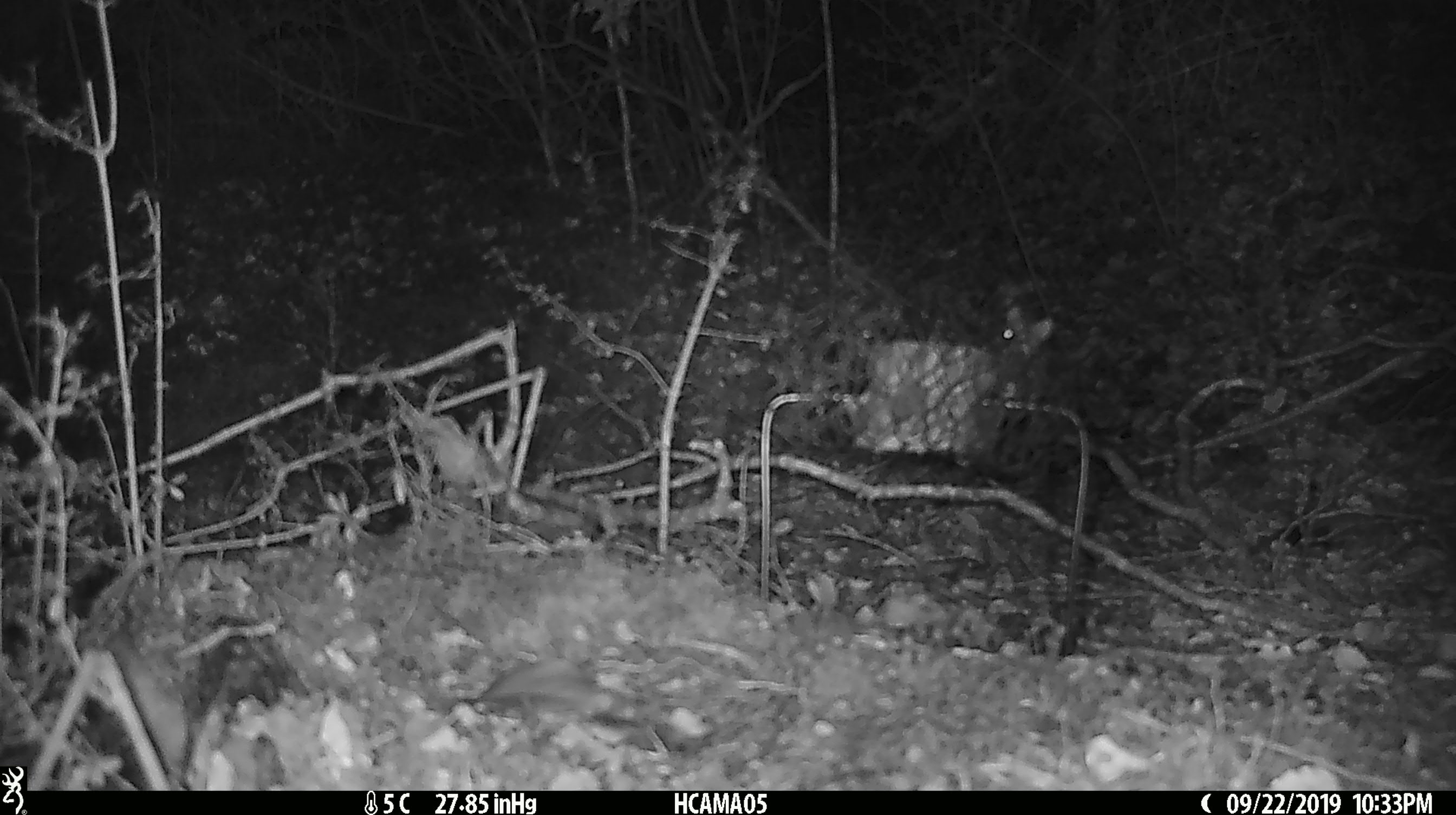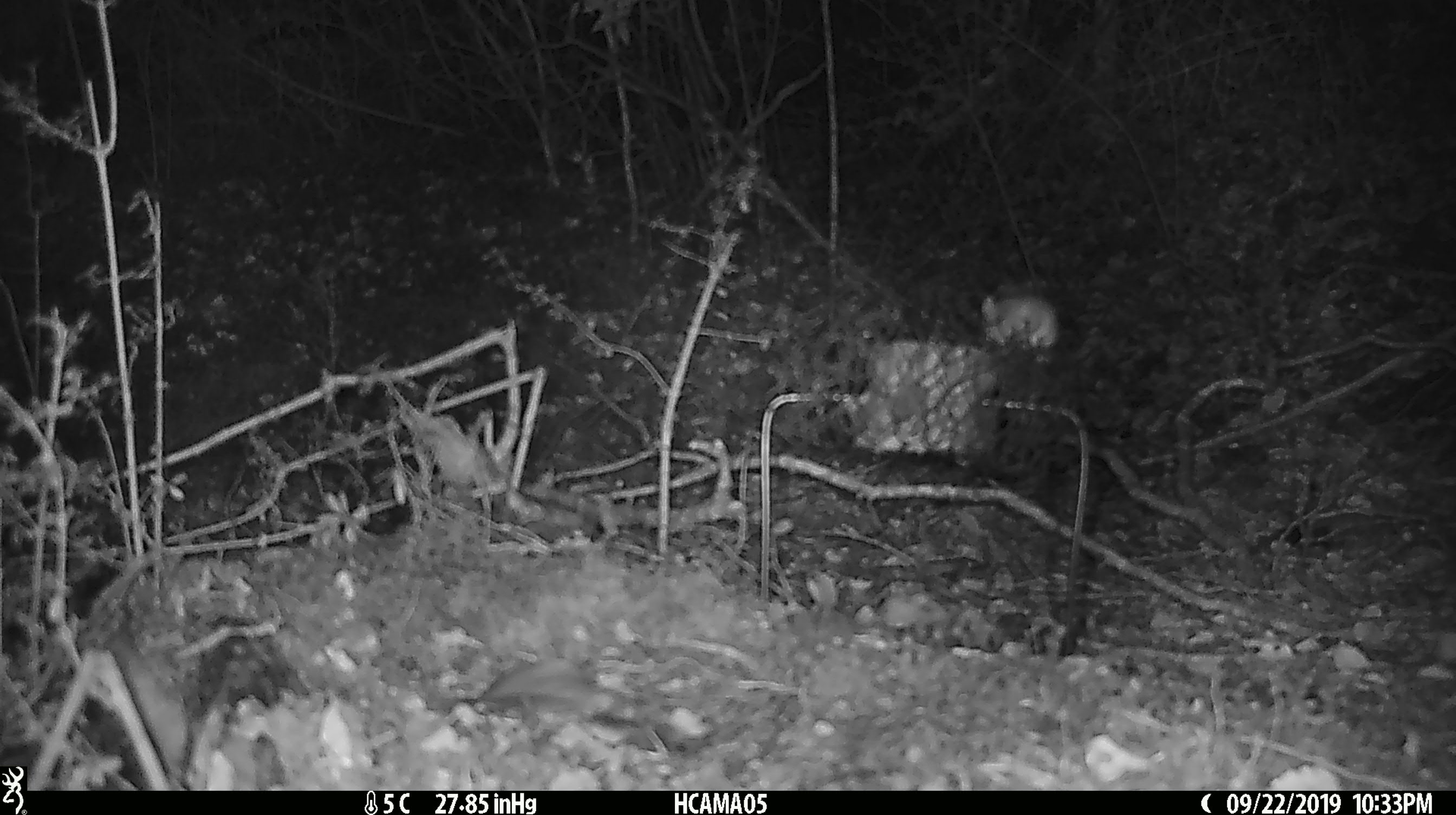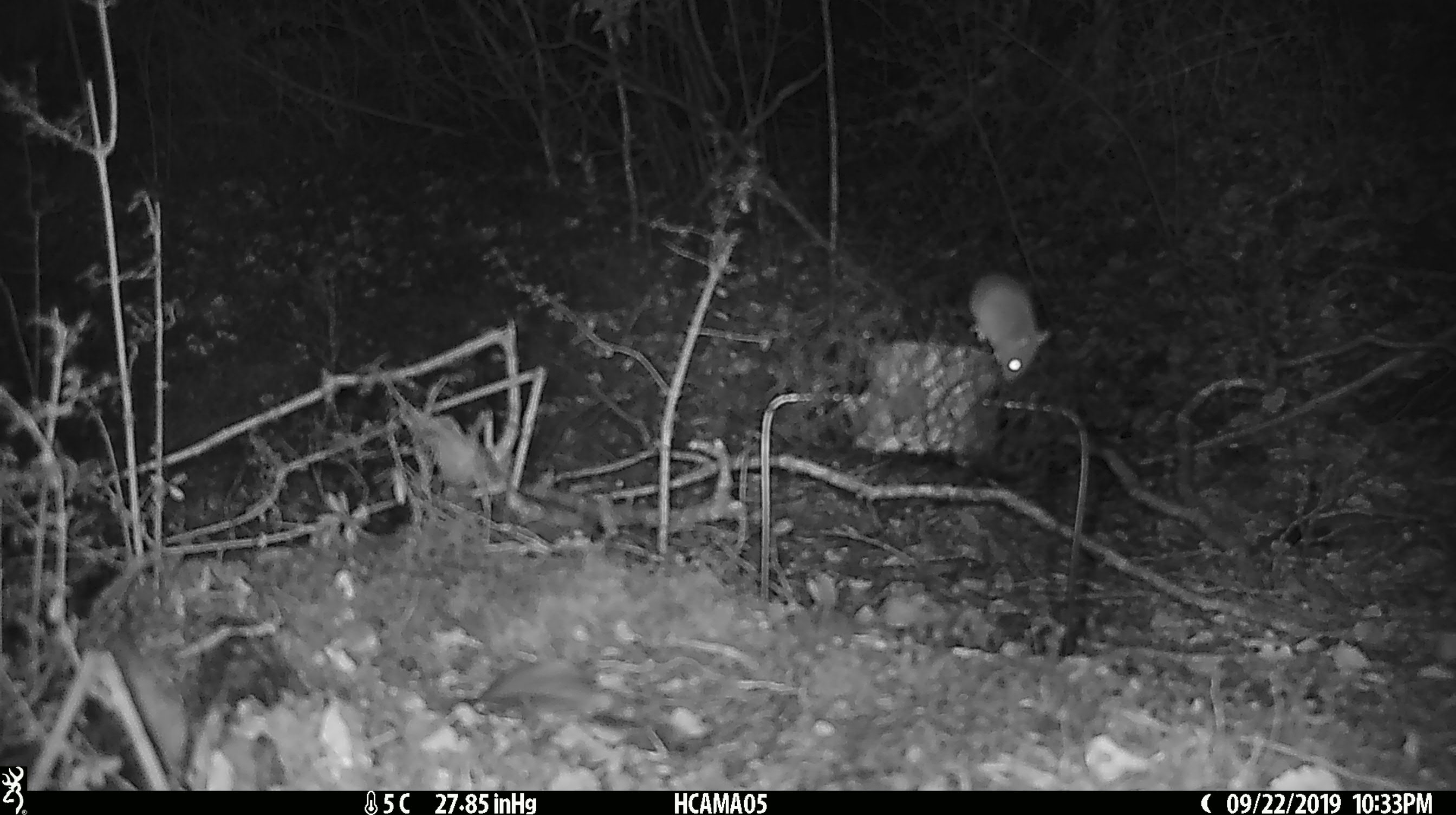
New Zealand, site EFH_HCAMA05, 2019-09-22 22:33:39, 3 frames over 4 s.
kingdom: Animalia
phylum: Chordata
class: Mammalia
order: Rodentia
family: Muridae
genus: Mus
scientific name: Mus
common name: mouse